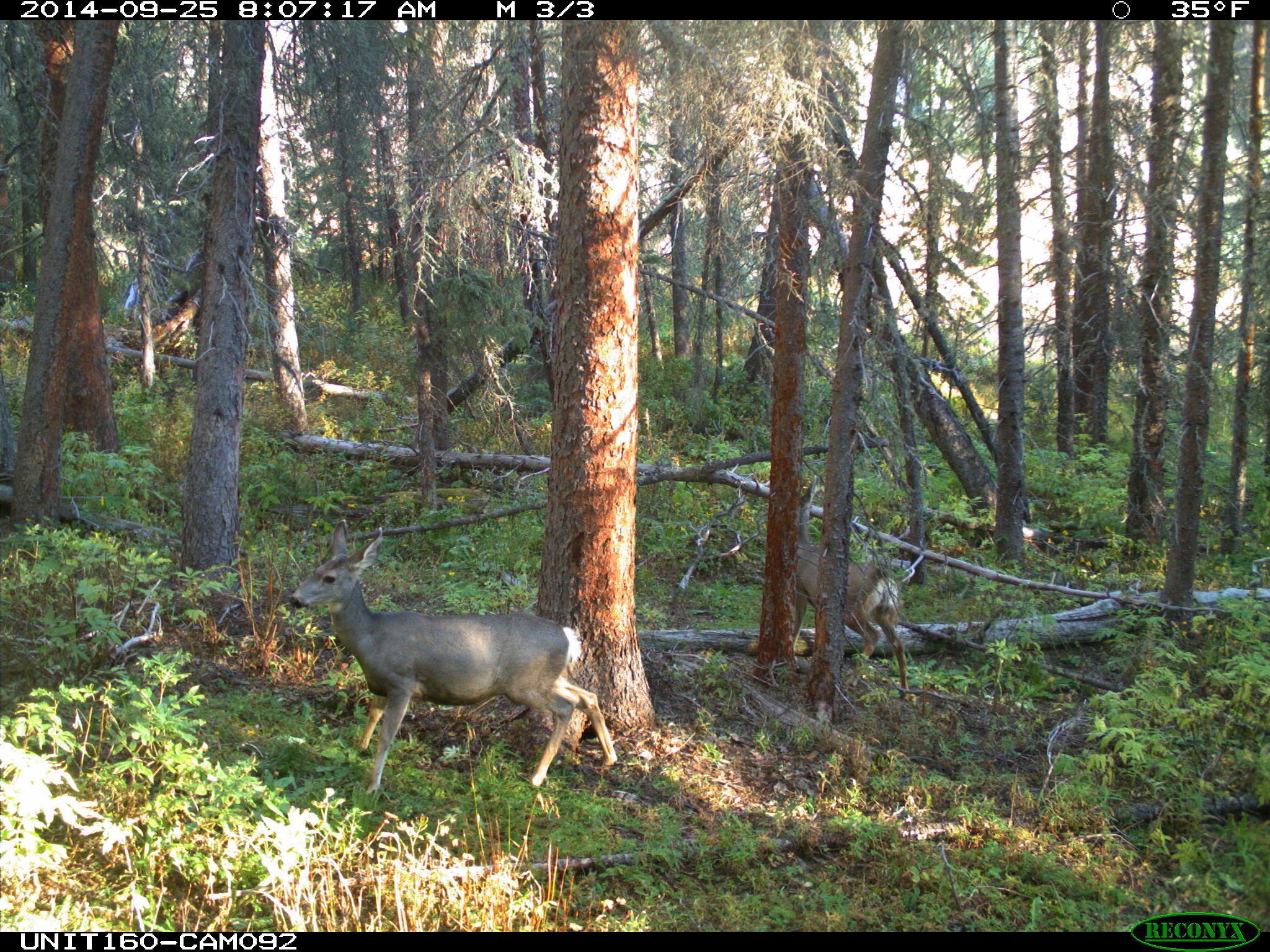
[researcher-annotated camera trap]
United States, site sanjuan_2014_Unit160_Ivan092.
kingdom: Animalia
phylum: Chordata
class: Mammalia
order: Artiodactyla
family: Cervidae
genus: Odocoileus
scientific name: Odocoileus hemionus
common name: mule deer